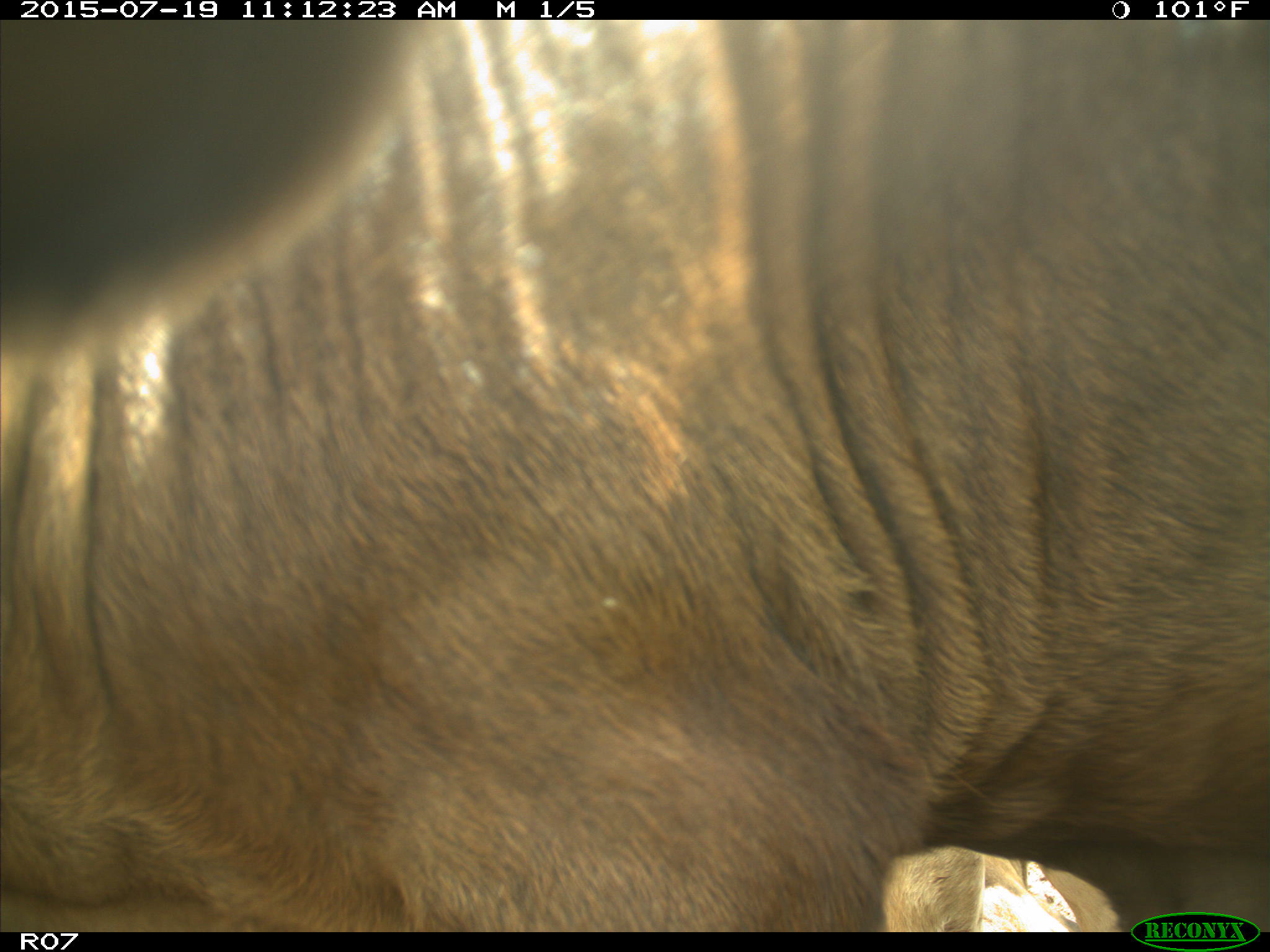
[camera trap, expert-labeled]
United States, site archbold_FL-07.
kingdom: Animalia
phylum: Chordata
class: Mammalia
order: Artiodactyla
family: Bovidae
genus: Bos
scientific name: Bos taurus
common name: domestic cow